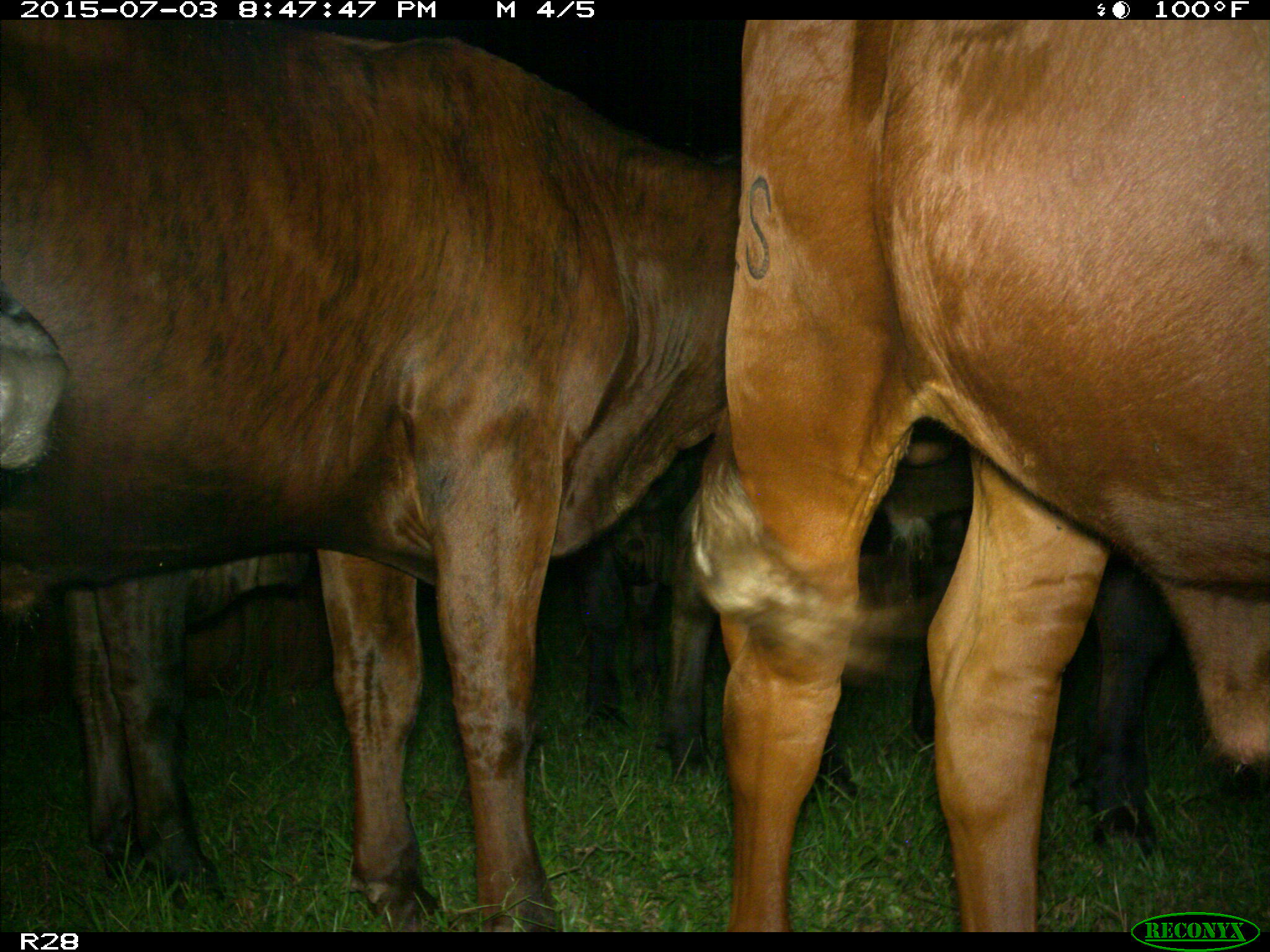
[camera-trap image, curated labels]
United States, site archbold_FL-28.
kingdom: Animalia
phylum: Chordata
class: Mammalia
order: Artiodactyla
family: Bovidae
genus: Bos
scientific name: Bos taurus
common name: domestic cow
Bos taurus (domestic cow).